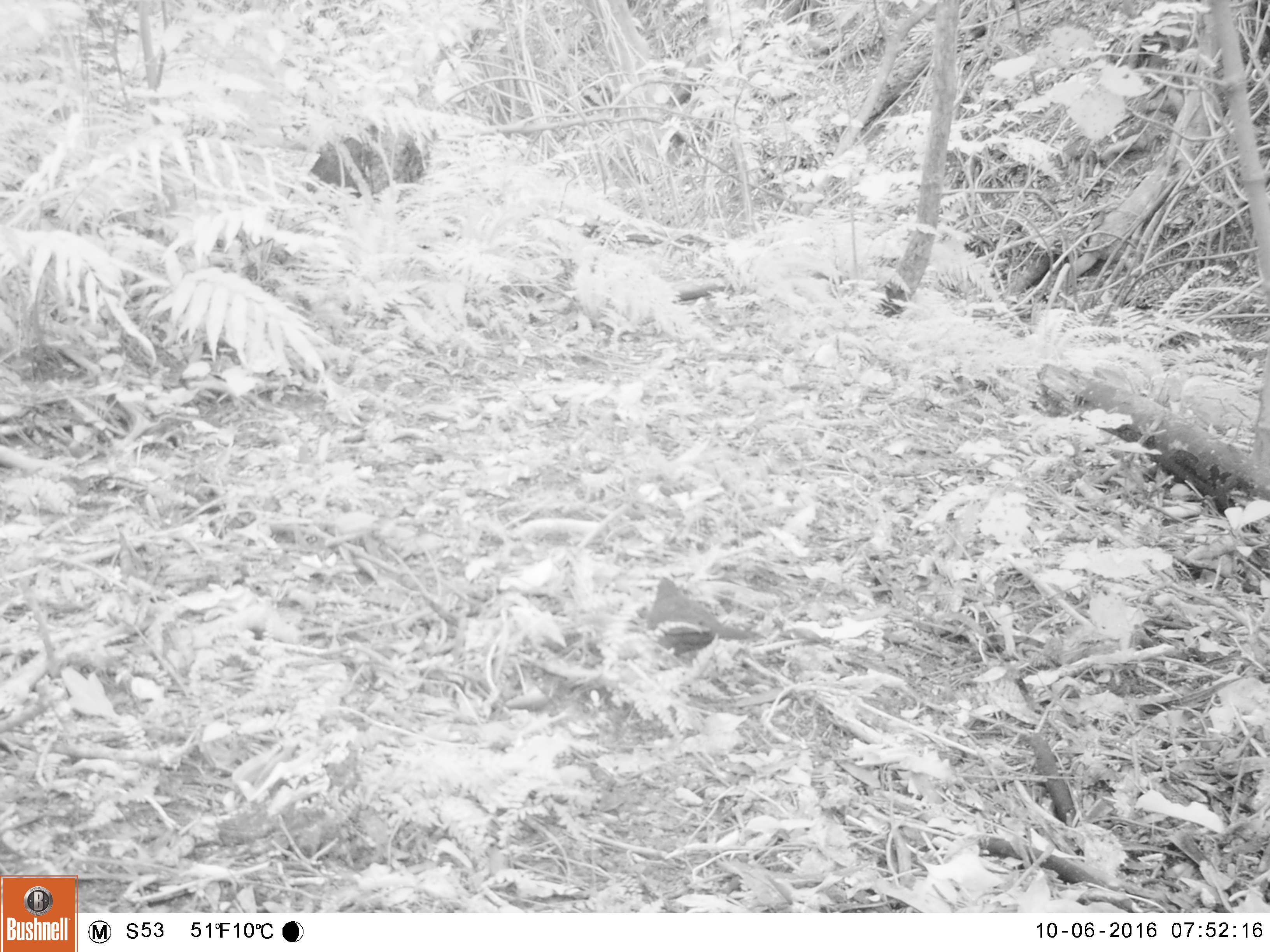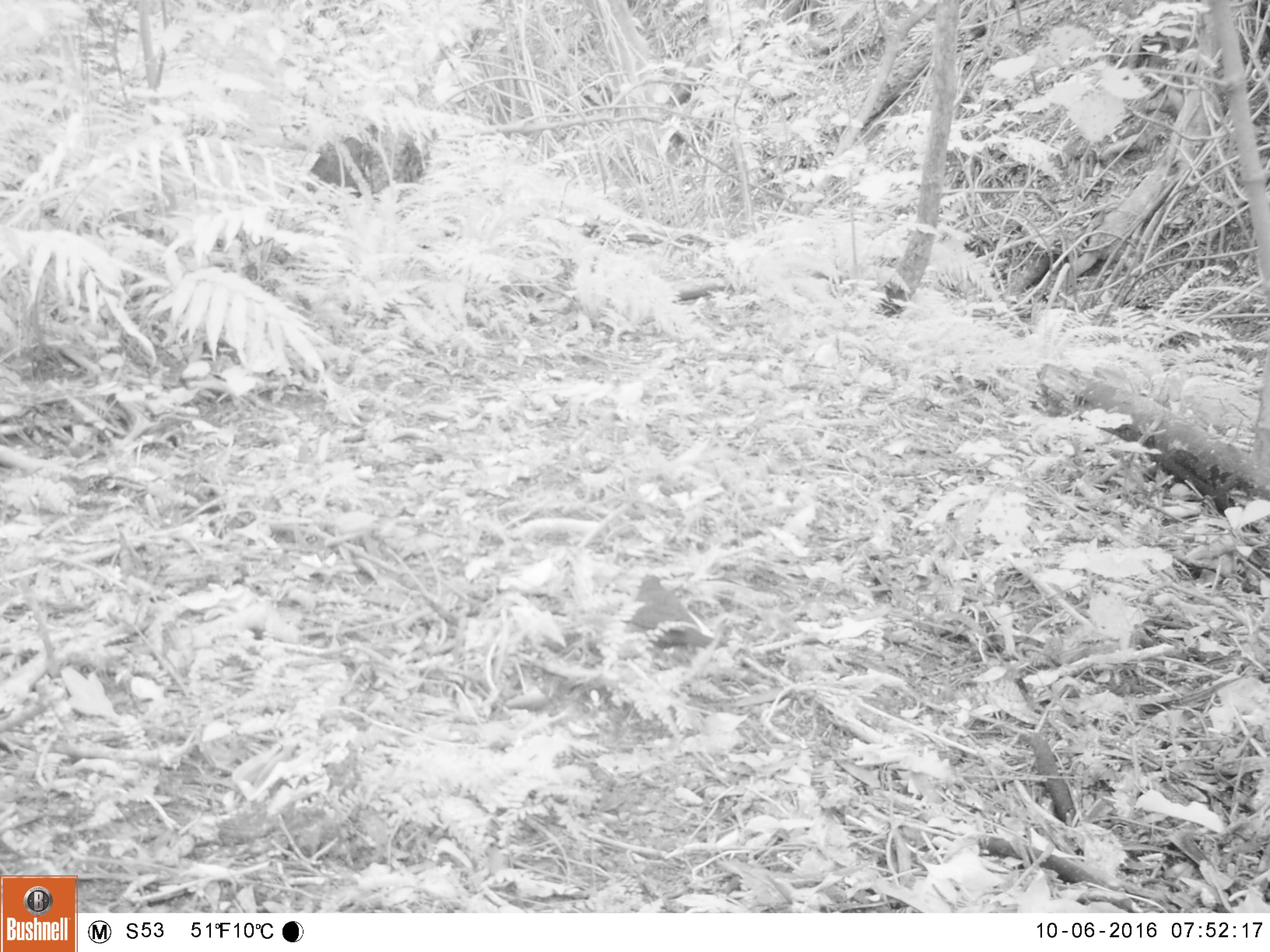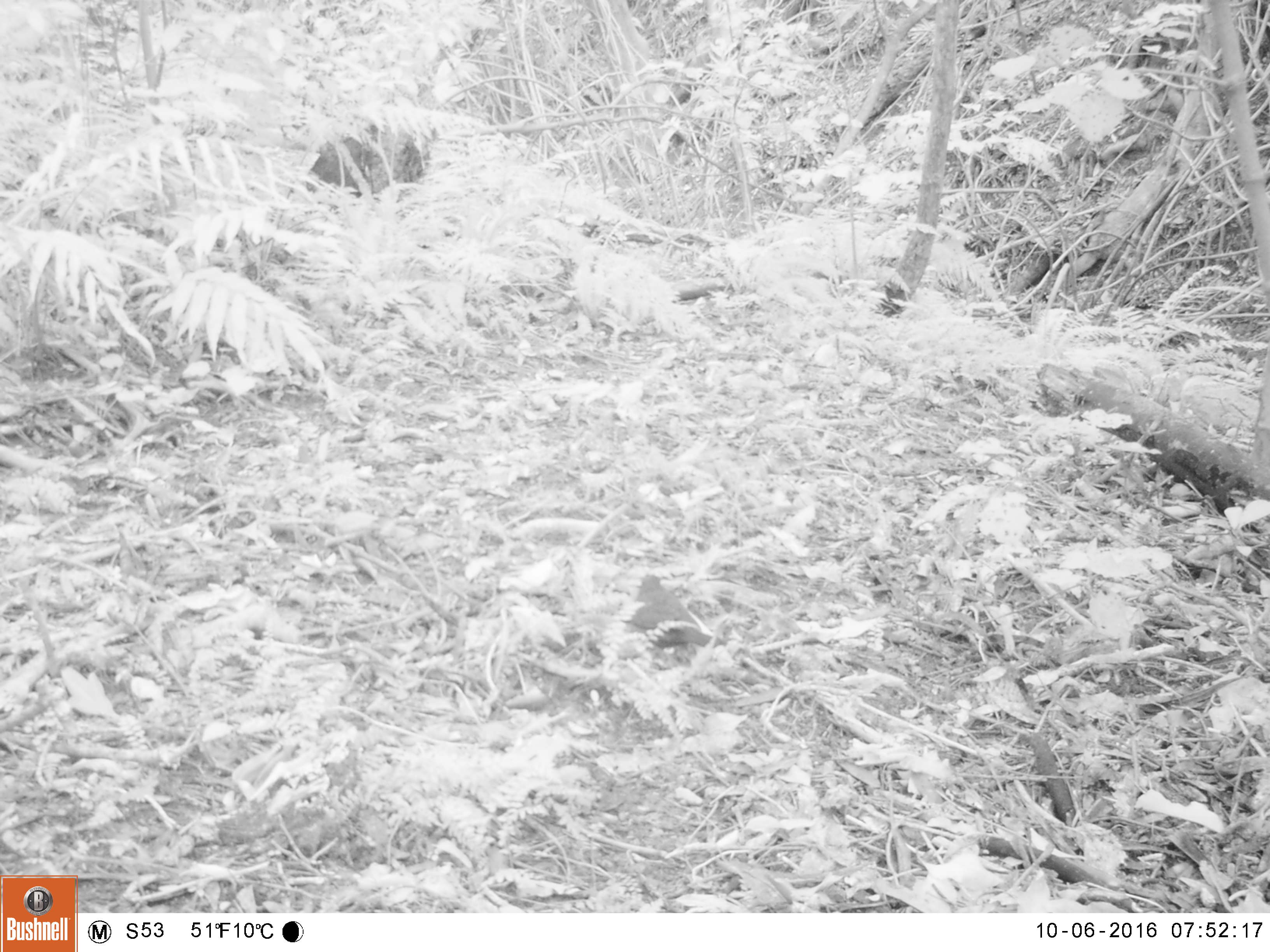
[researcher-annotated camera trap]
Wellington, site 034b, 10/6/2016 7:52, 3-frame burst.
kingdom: Animalia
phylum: Chordata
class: Aves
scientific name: Aves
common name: bird